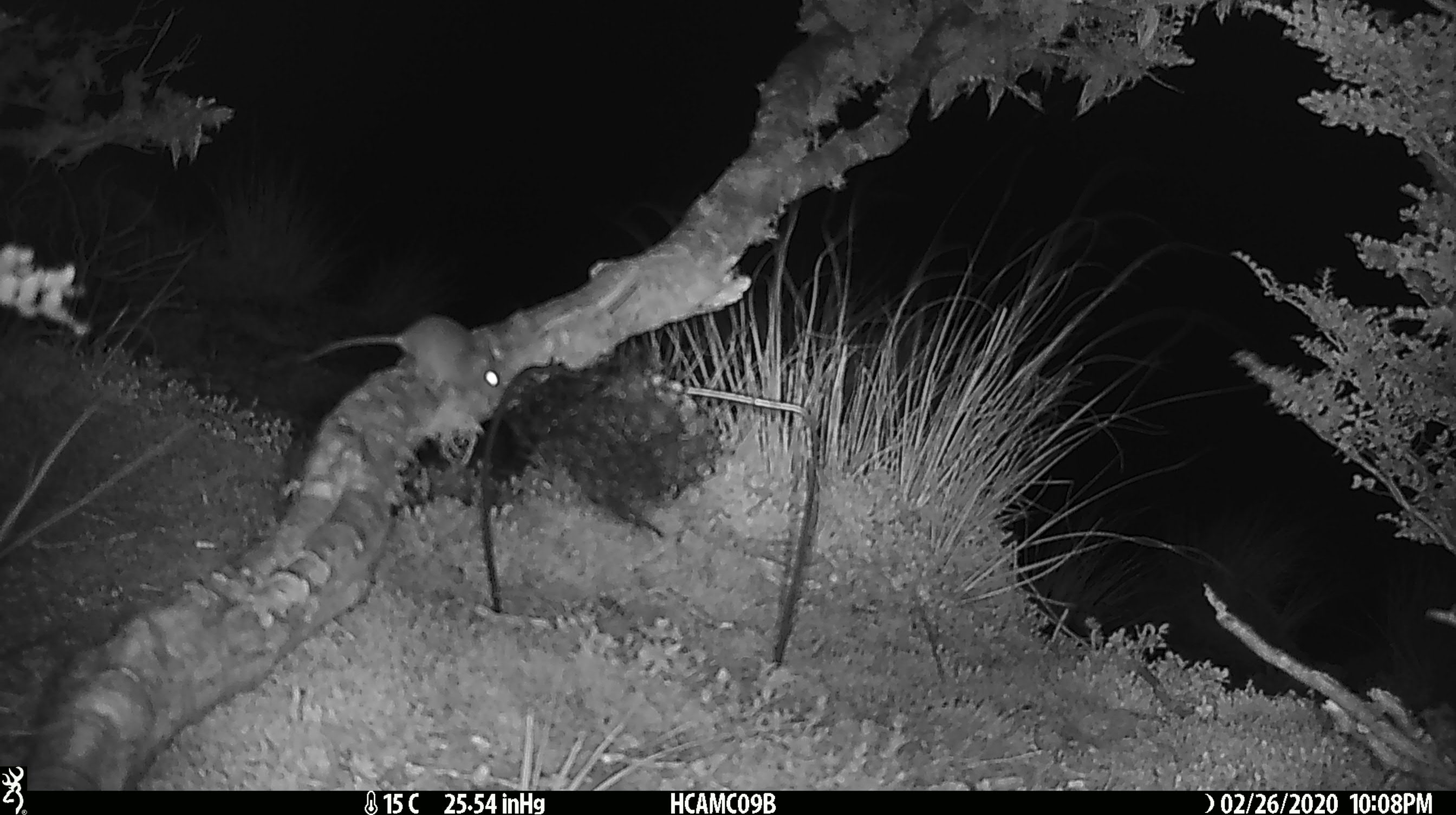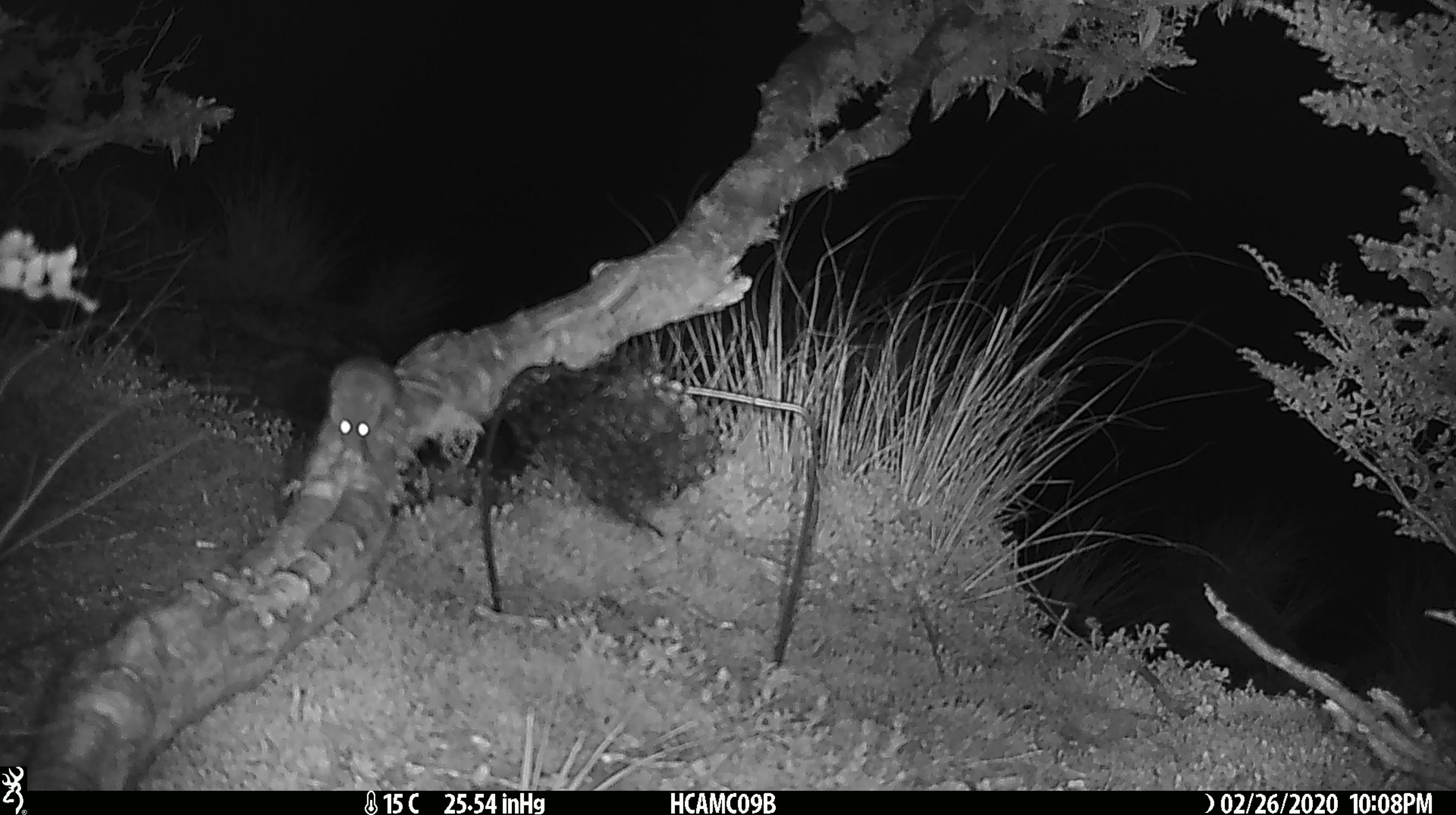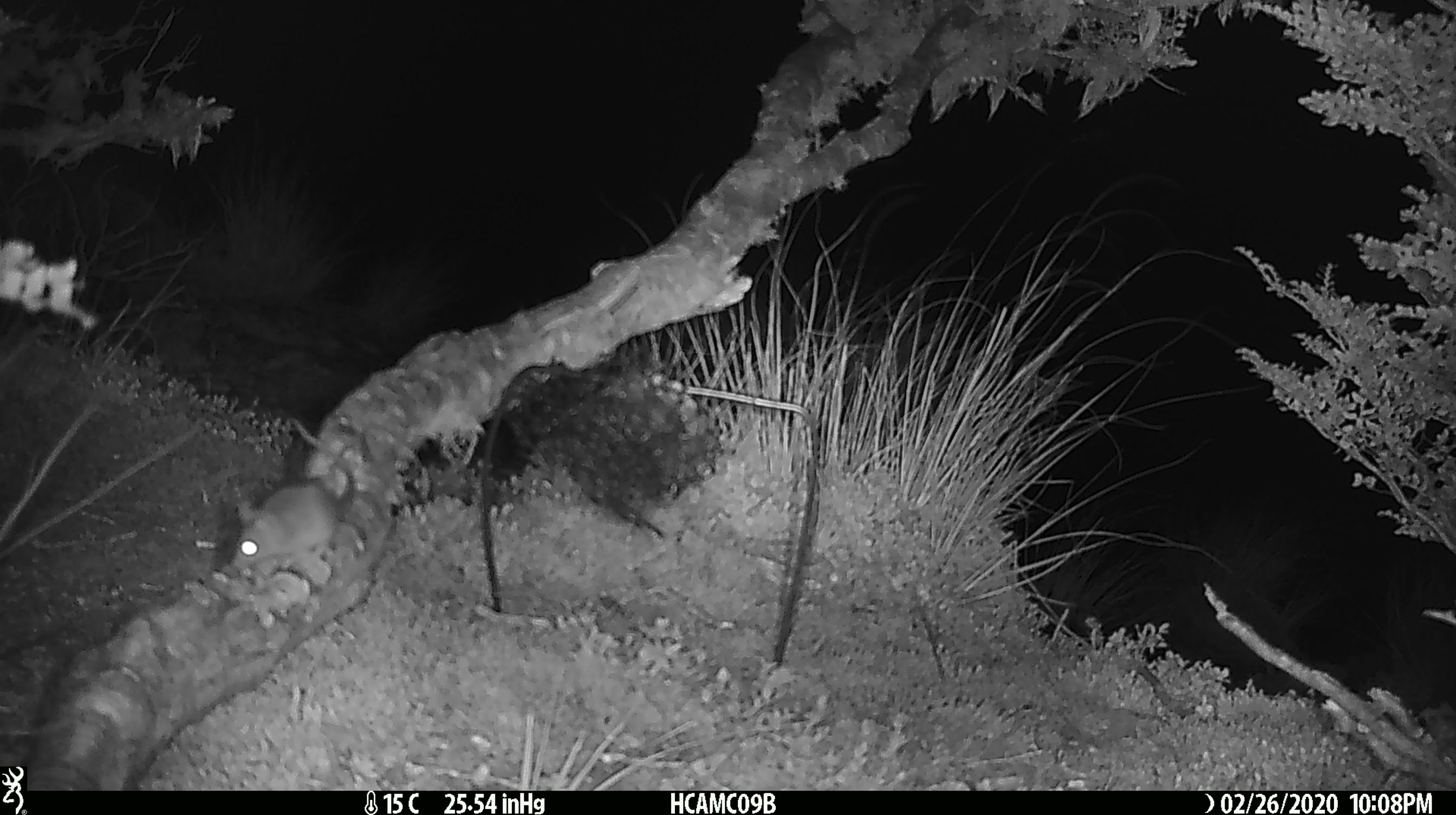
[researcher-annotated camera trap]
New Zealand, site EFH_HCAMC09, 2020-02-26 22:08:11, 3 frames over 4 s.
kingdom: Animalia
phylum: Chordata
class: Mammalia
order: Rodentia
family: Muridae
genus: Mus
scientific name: Mus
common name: mouse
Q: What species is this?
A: Mouse (Mus).